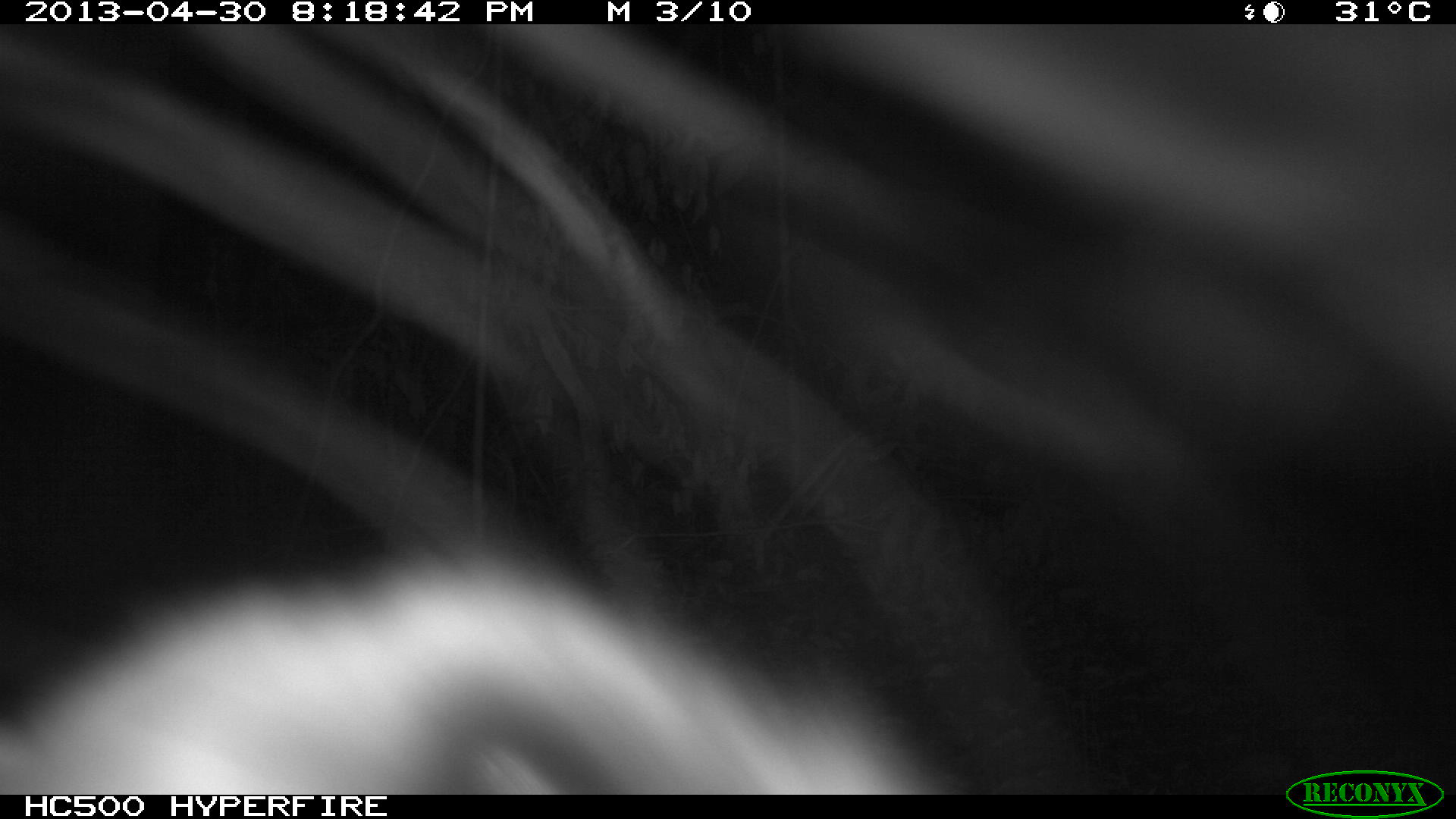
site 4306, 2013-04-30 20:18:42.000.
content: unidentified animal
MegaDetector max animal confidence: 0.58